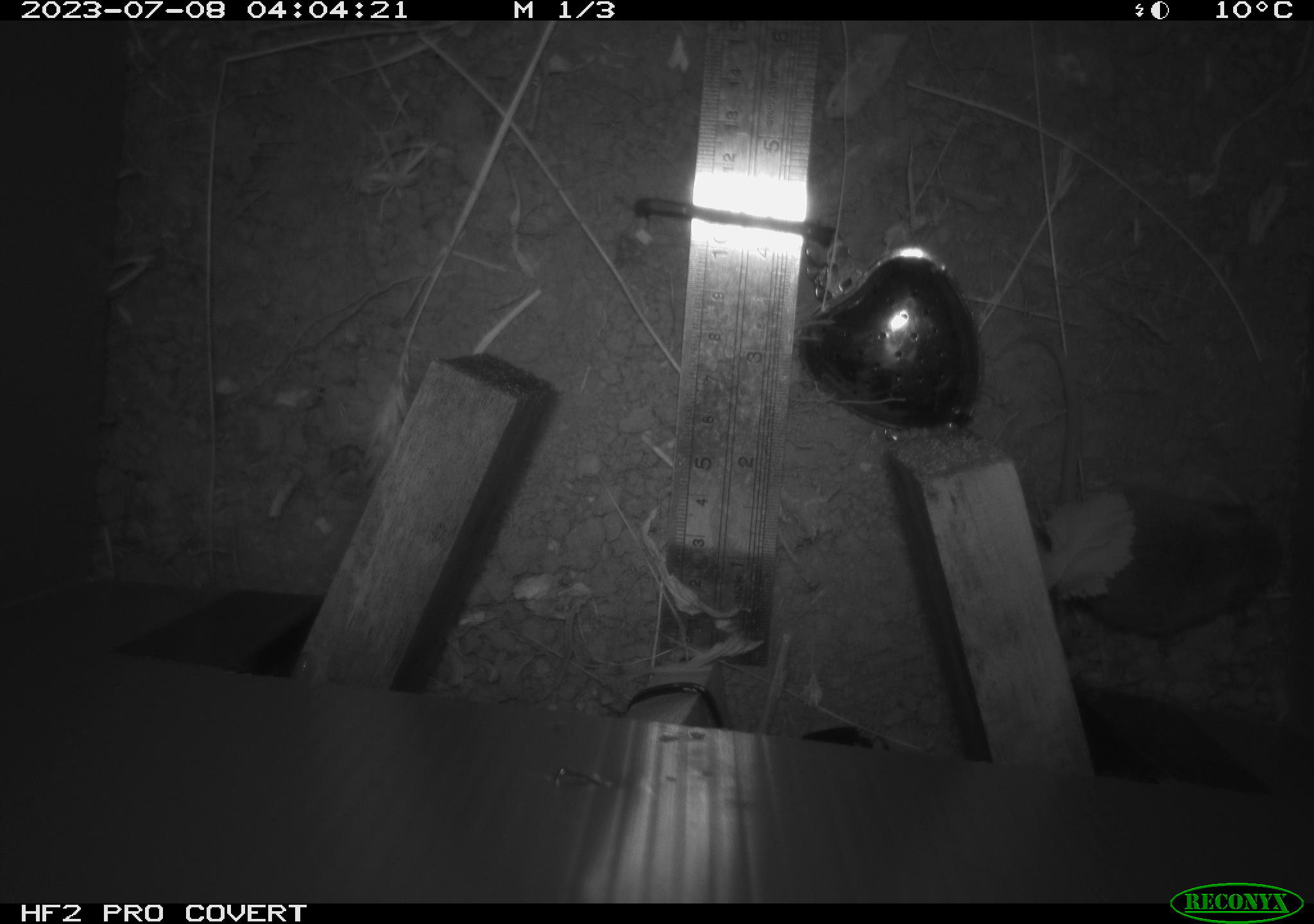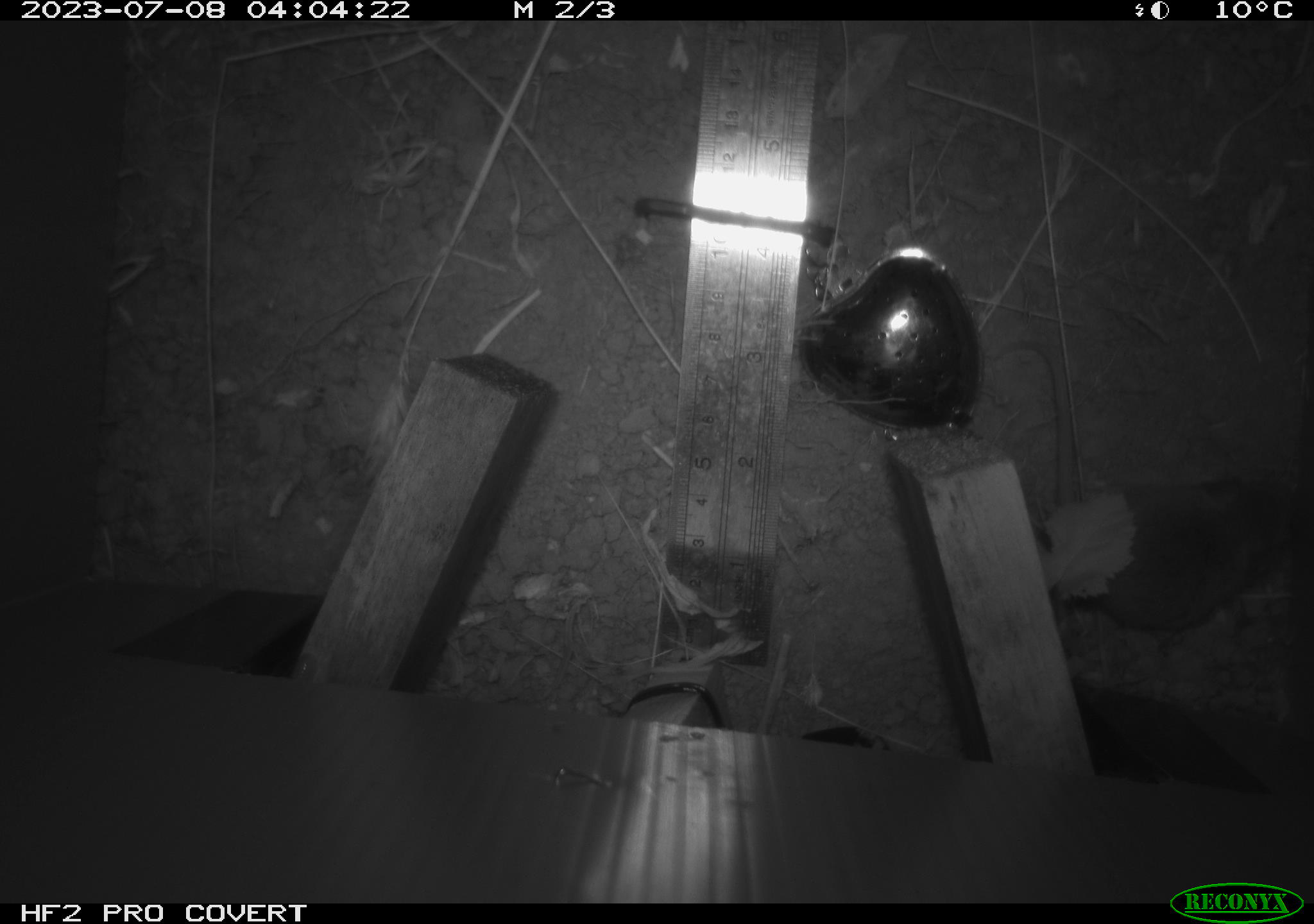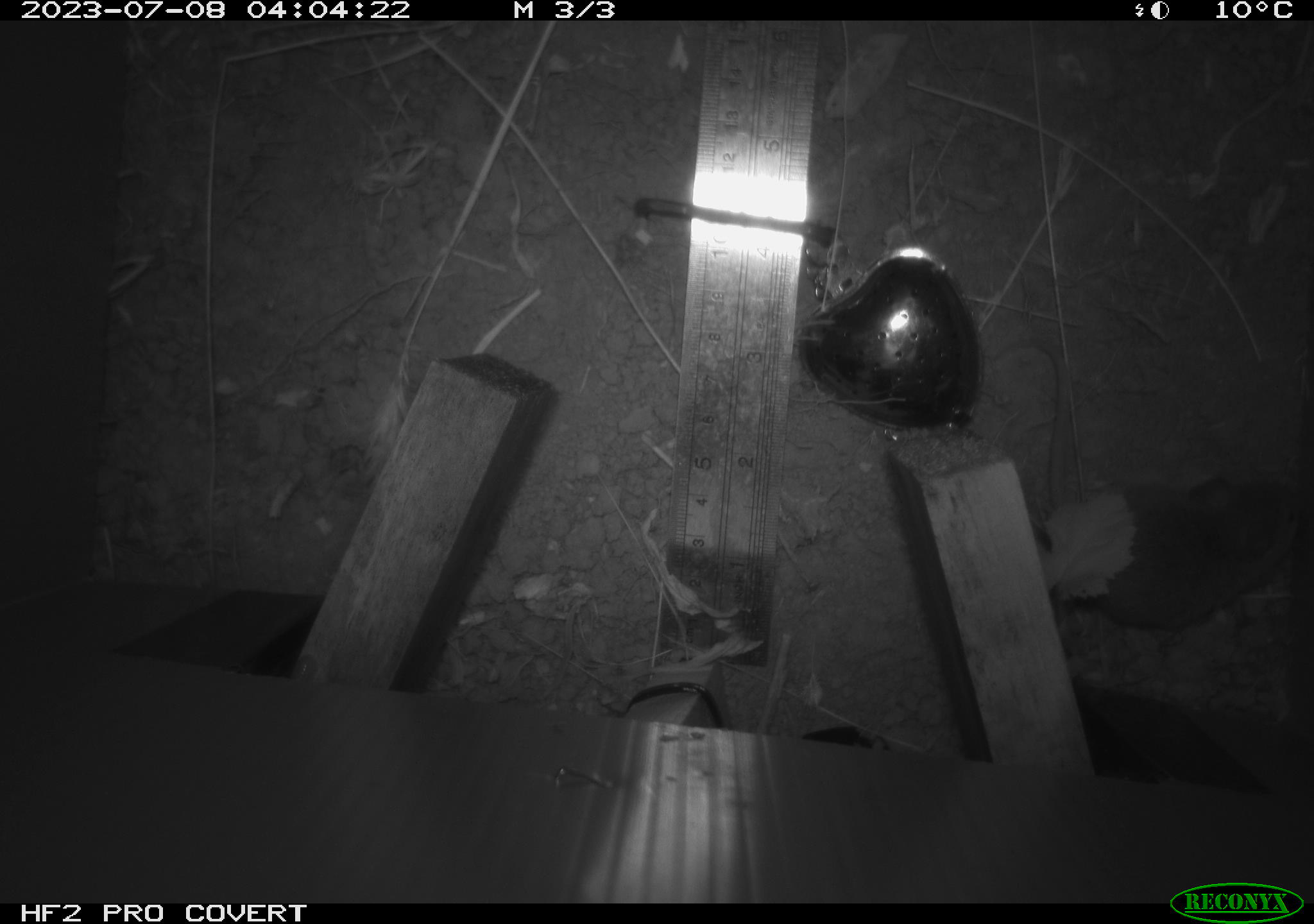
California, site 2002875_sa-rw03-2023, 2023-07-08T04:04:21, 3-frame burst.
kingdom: Animalia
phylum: Chordata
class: Mammalia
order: Rodentia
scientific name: Rodentia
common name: mouse species